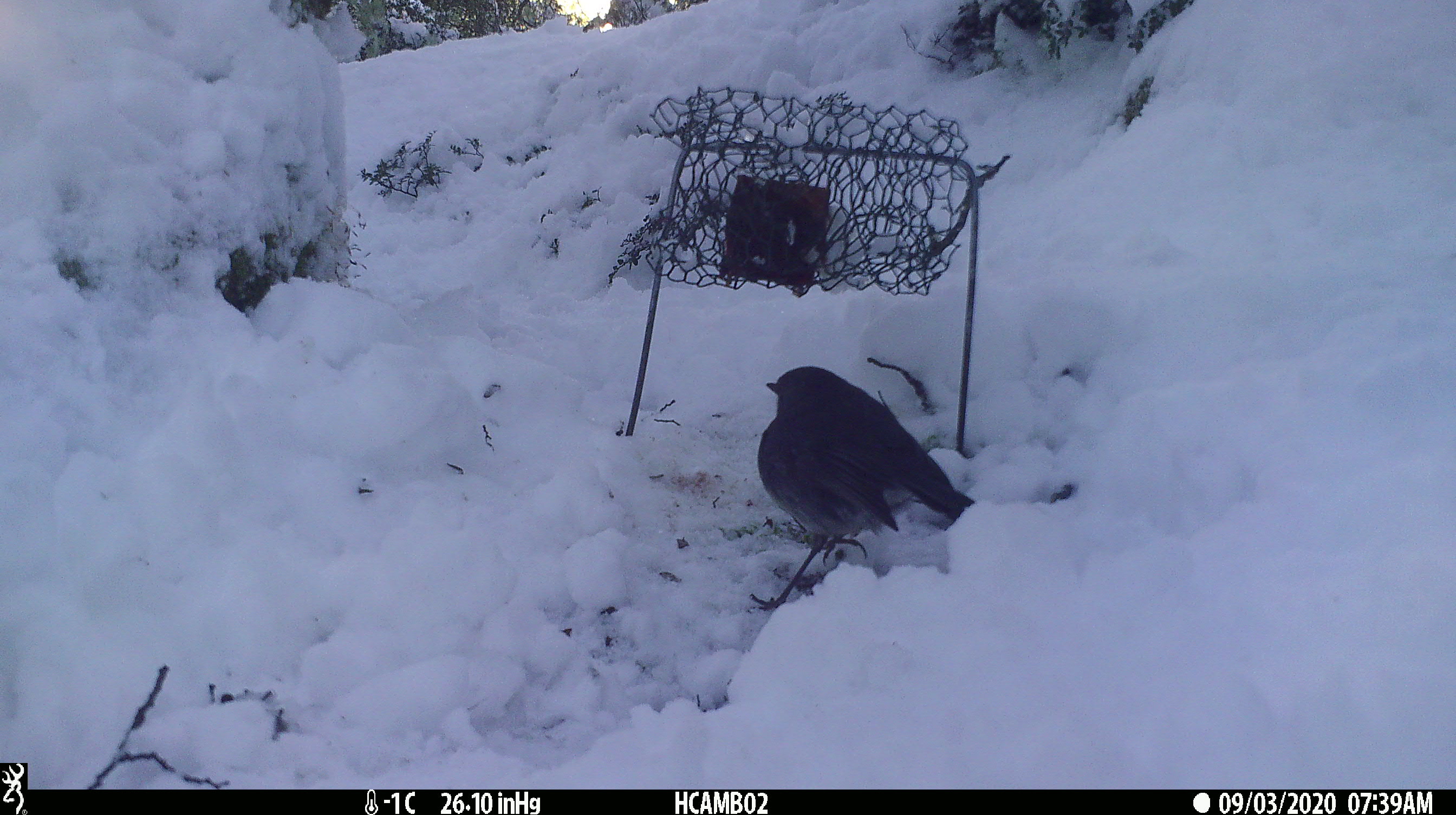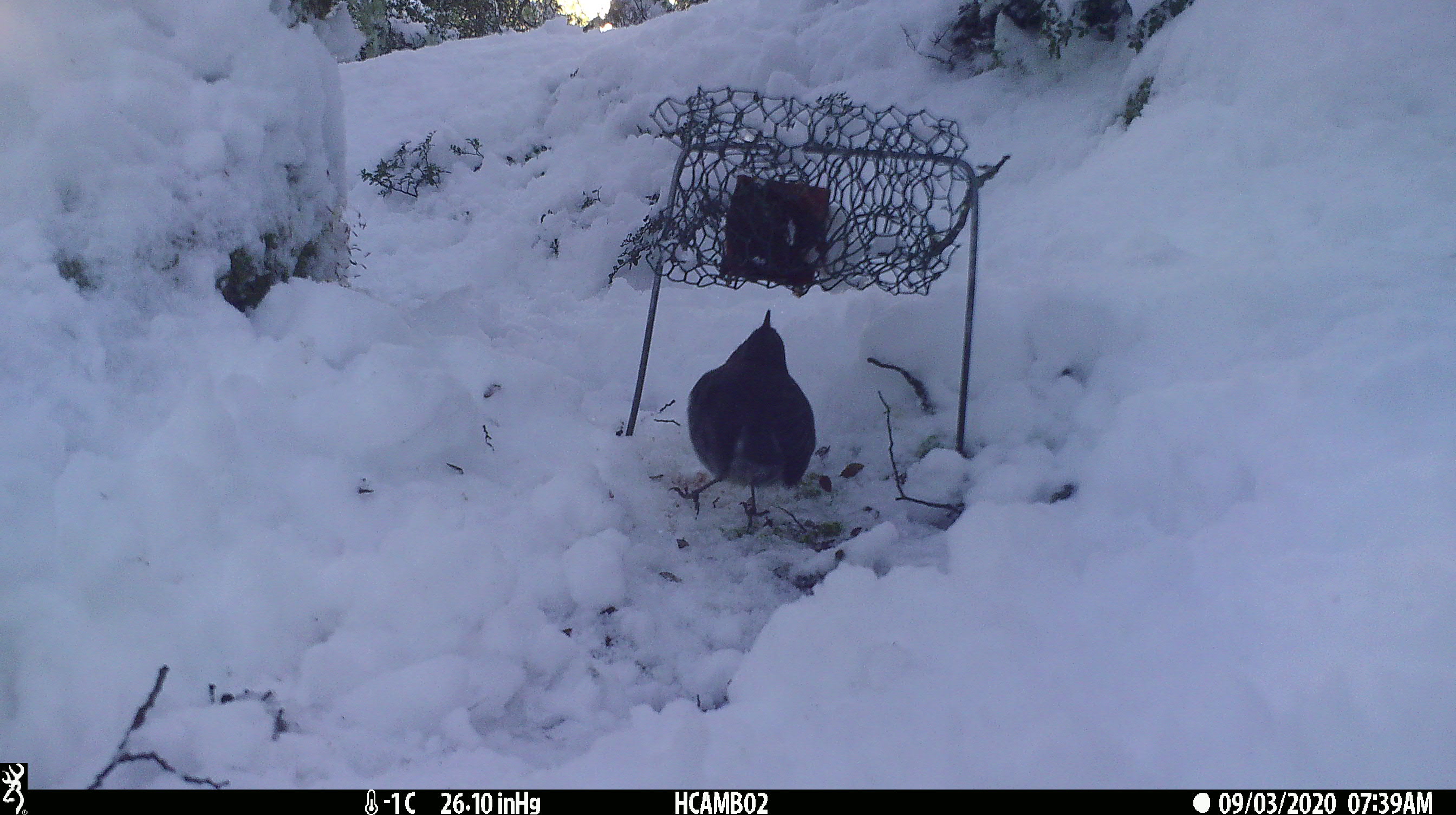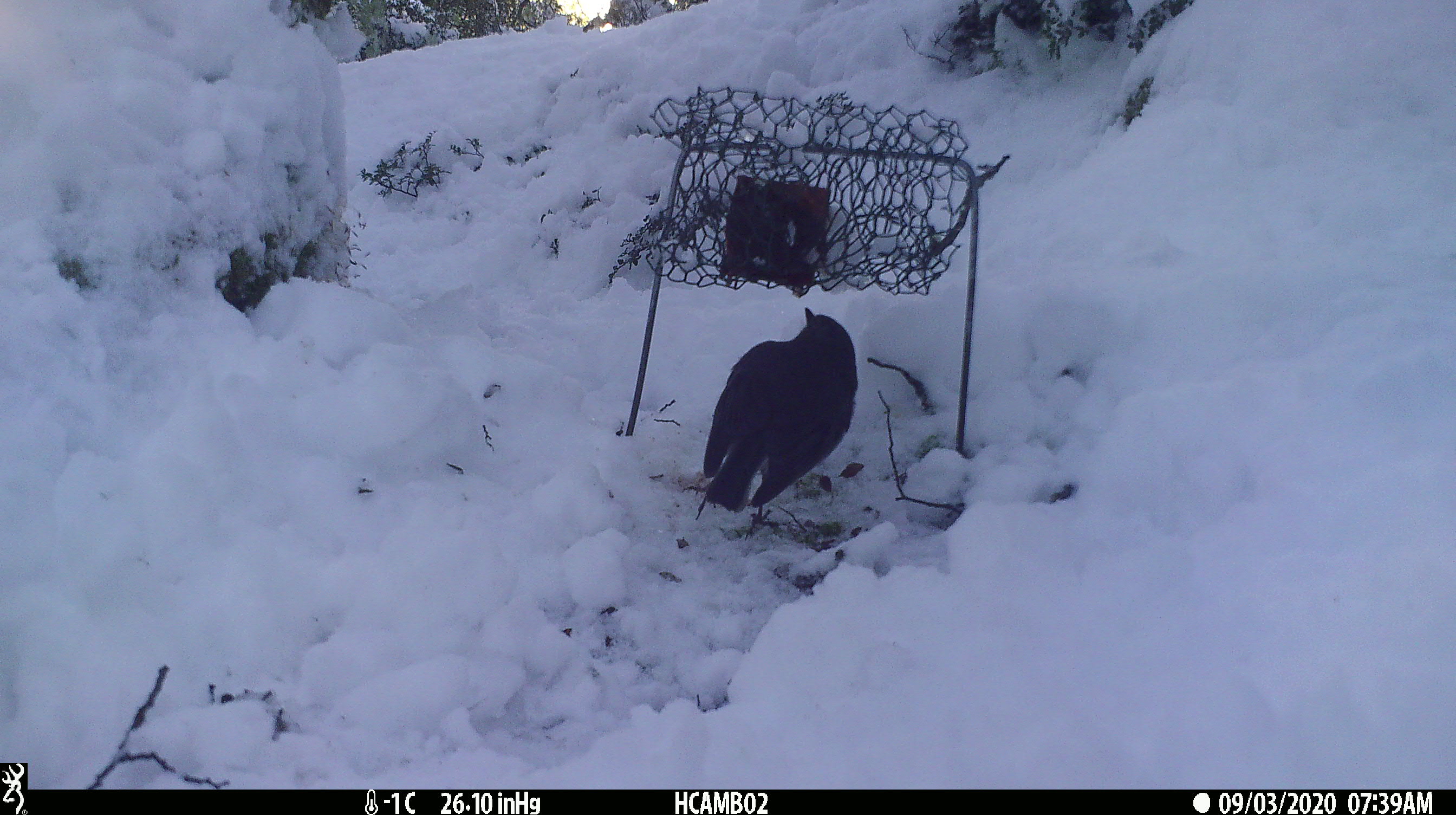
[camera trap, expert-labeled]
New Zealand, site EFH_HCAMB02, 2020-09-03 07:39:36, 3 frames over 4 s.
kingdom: Animalia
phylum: Chordata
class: Aves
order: Passeriformes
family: Petroicidae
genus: Petroica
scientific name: Petroica australis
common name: new zealand robin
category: robin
Robin (new zealand robin) (Petroica australis).